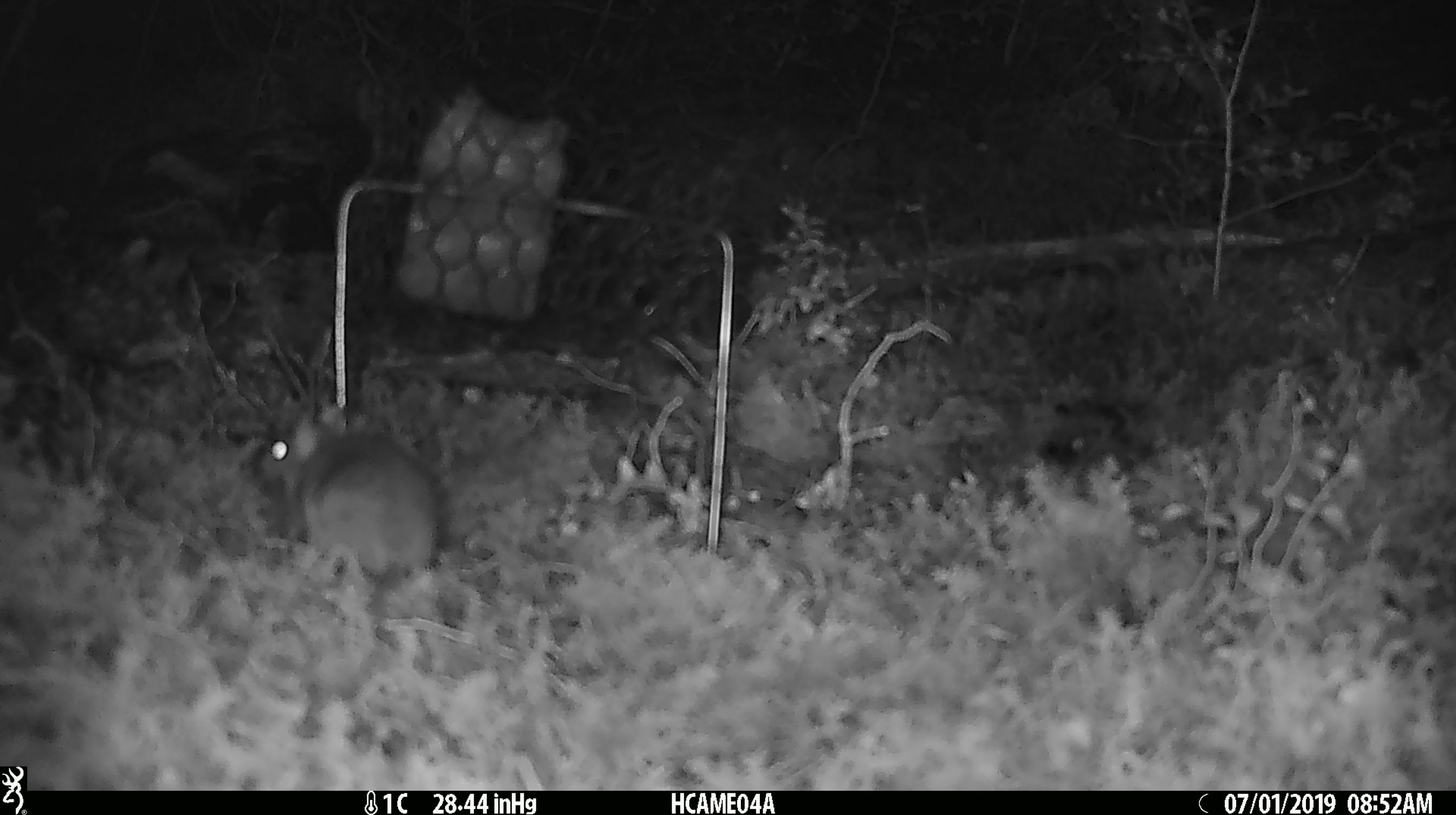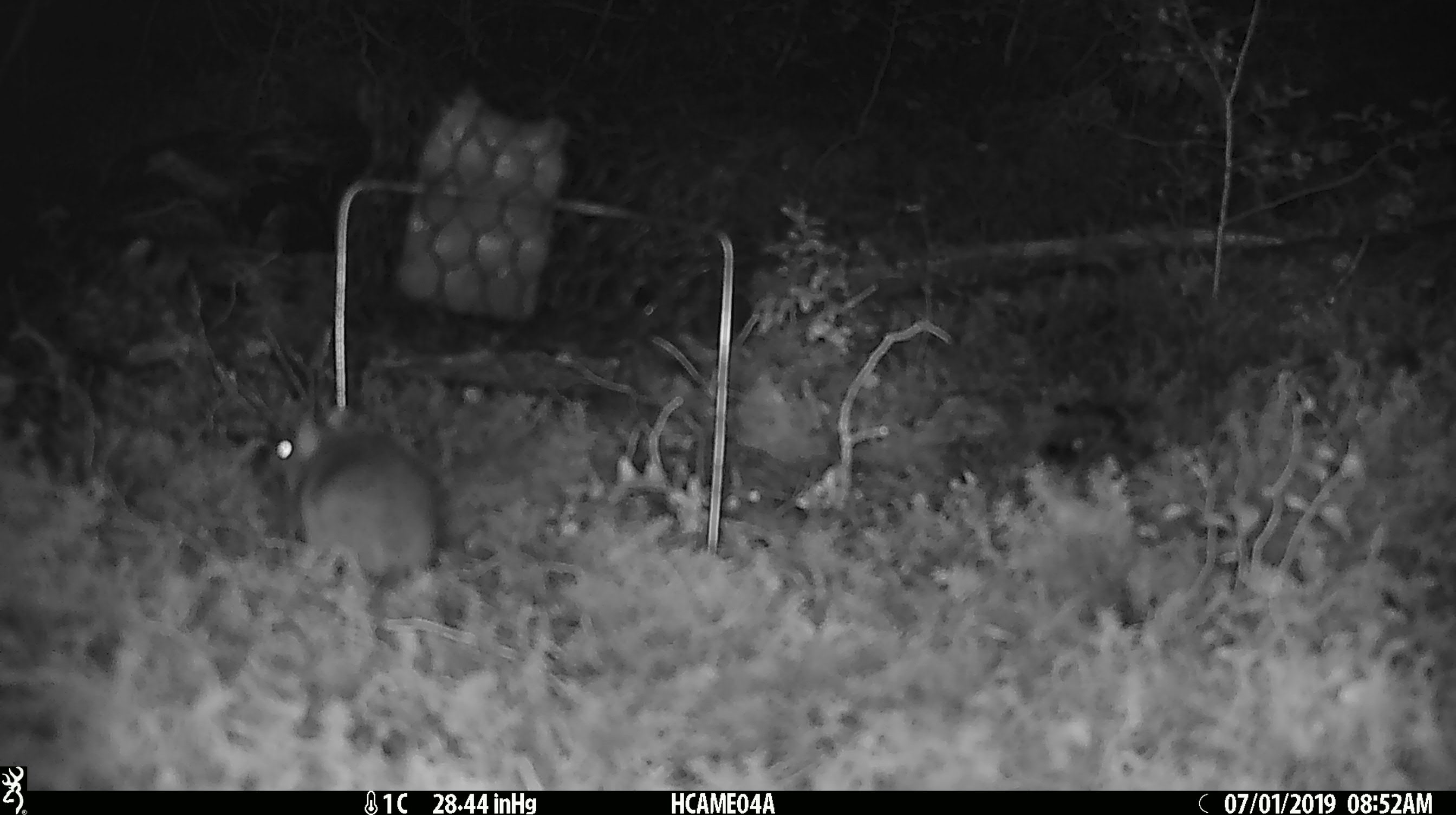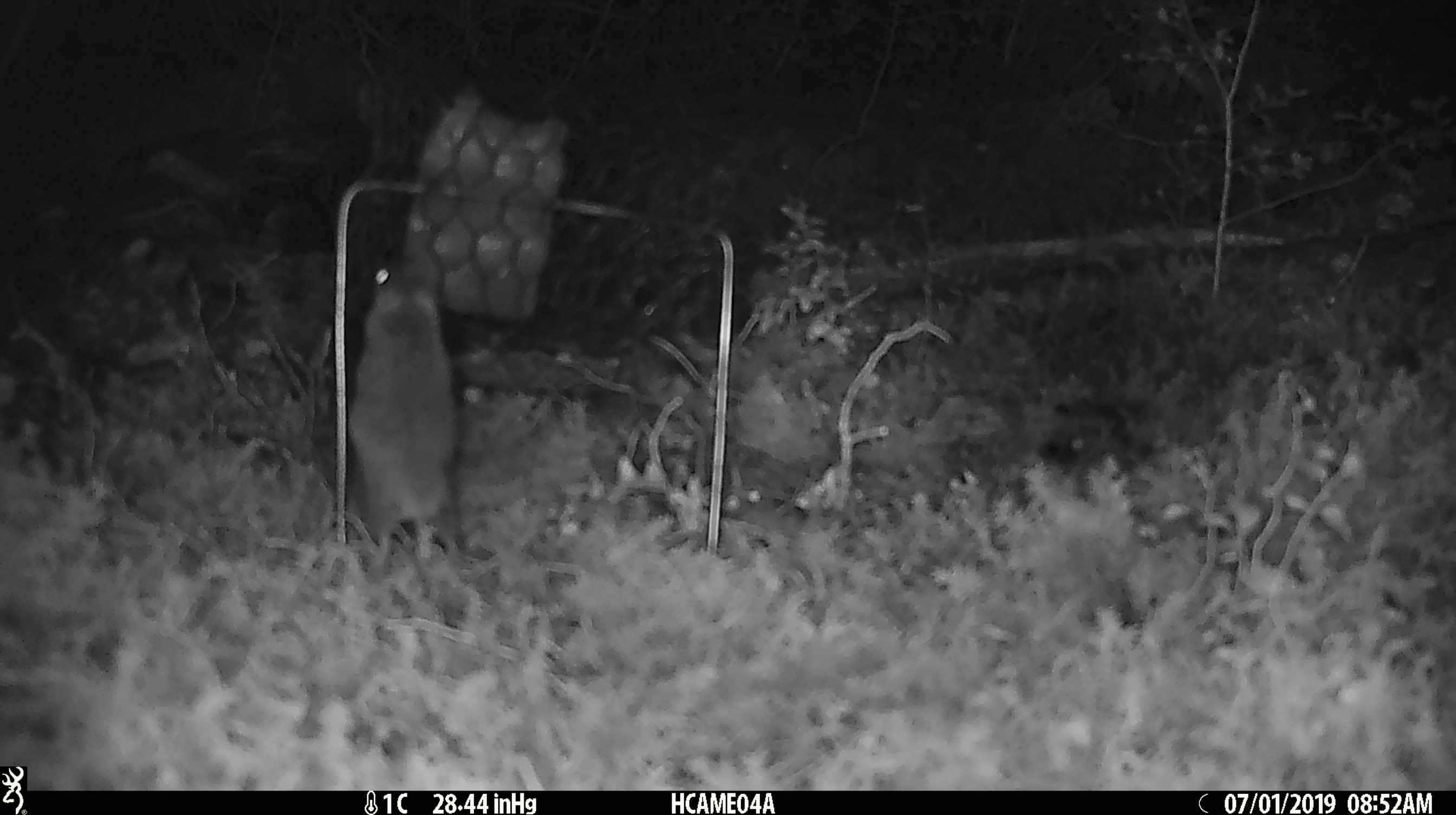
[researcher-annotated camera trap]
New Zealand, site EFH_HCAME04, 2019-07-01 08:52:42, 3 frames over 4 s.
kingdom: Animalia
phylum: Chordata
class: Mammalia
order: Rodentia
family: Muridae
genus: Mus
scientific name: Mus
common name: mouse